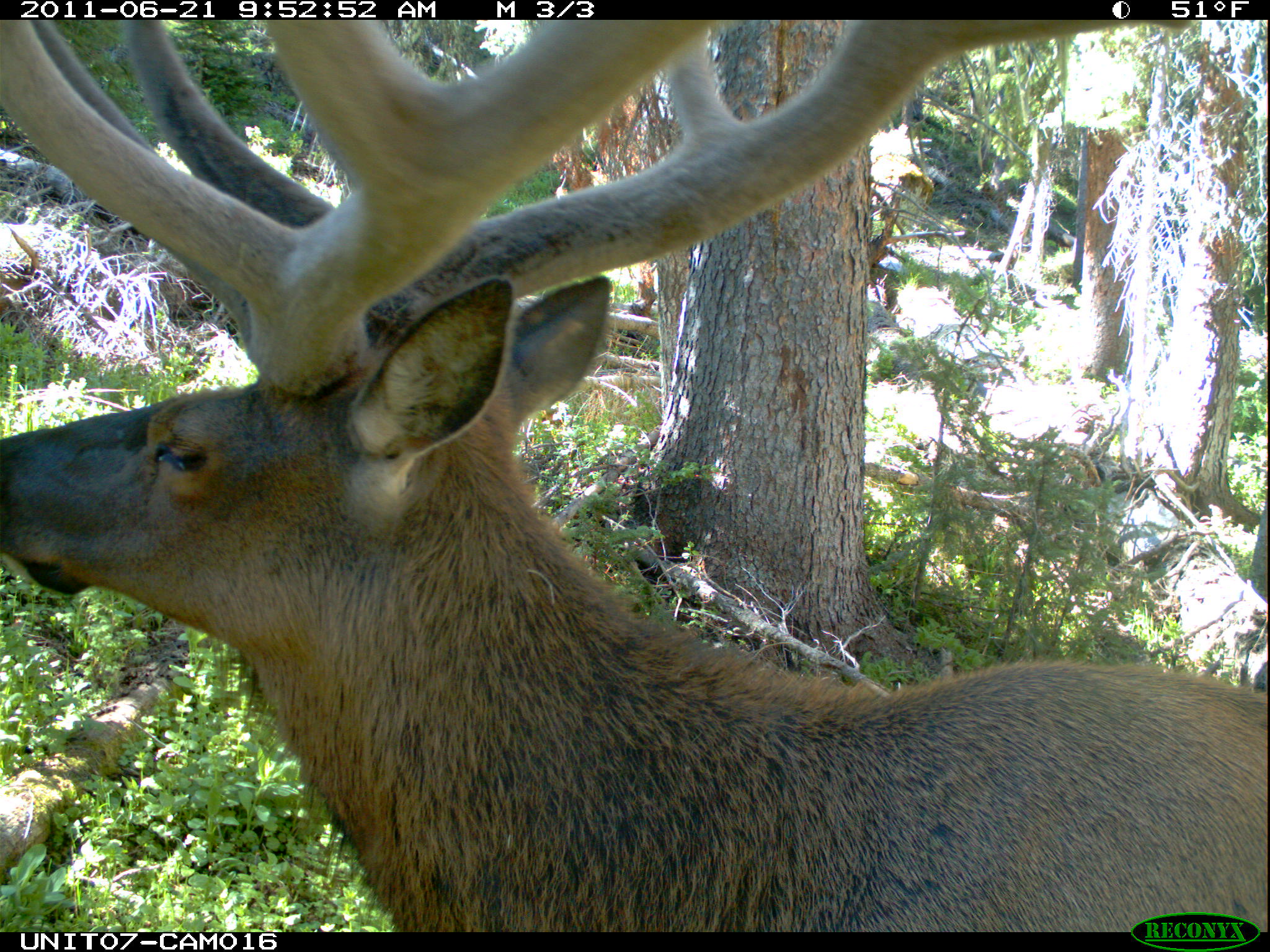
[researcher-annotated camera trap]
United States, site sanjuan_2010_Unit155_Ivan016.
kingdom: Animalia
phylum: Chordata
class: Mammalia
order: Artiodactyla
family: Cervidae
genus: Cervus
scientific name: Cervus elaphus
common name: red deer